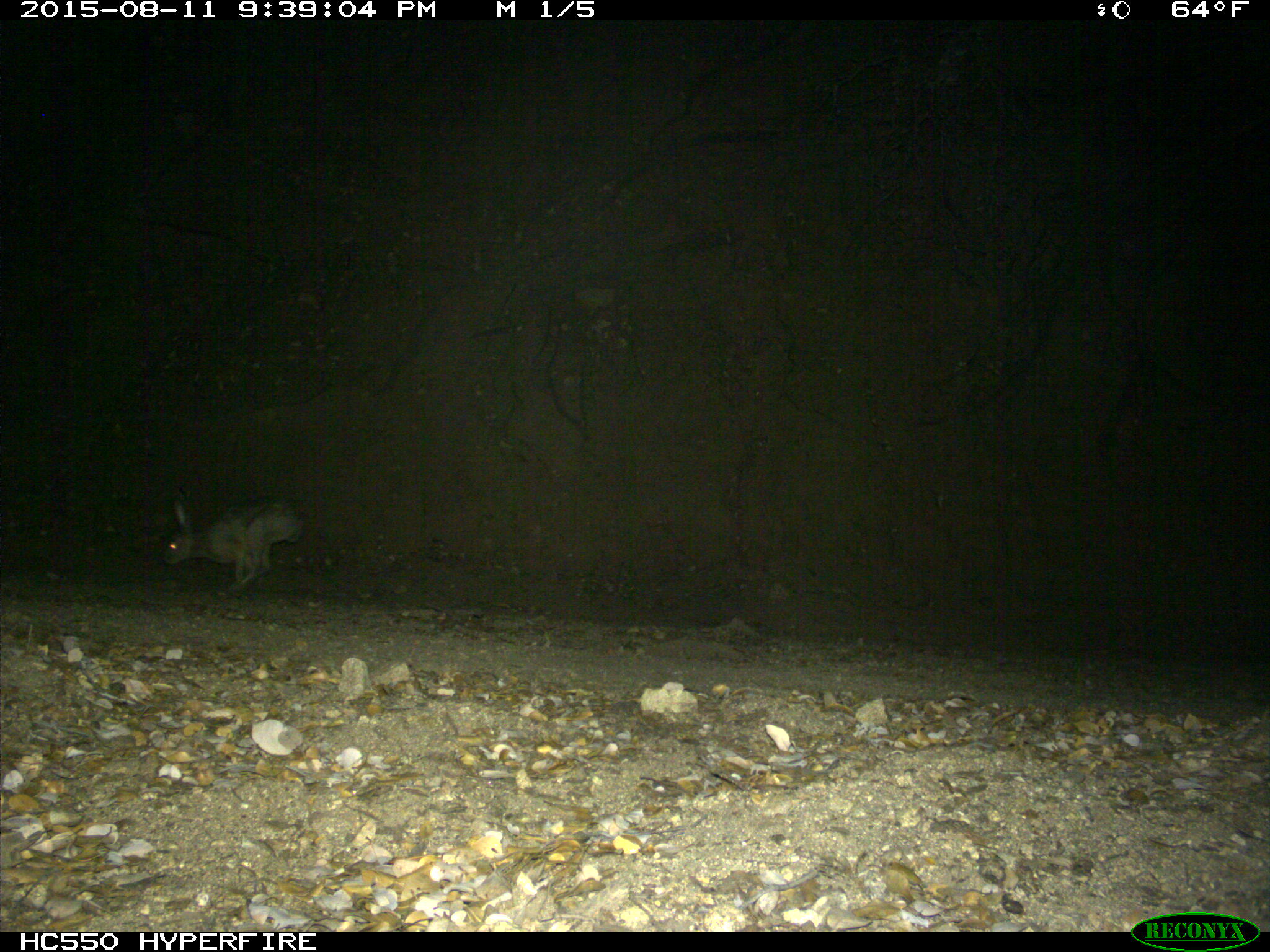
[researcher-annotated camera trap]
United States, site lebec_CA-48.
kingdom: Animalia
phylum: Chordata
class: Mammalia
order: Lagomorpha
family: Leporidae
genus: Lepus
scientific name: Lepus californicus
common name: black-tailed jackrabbit